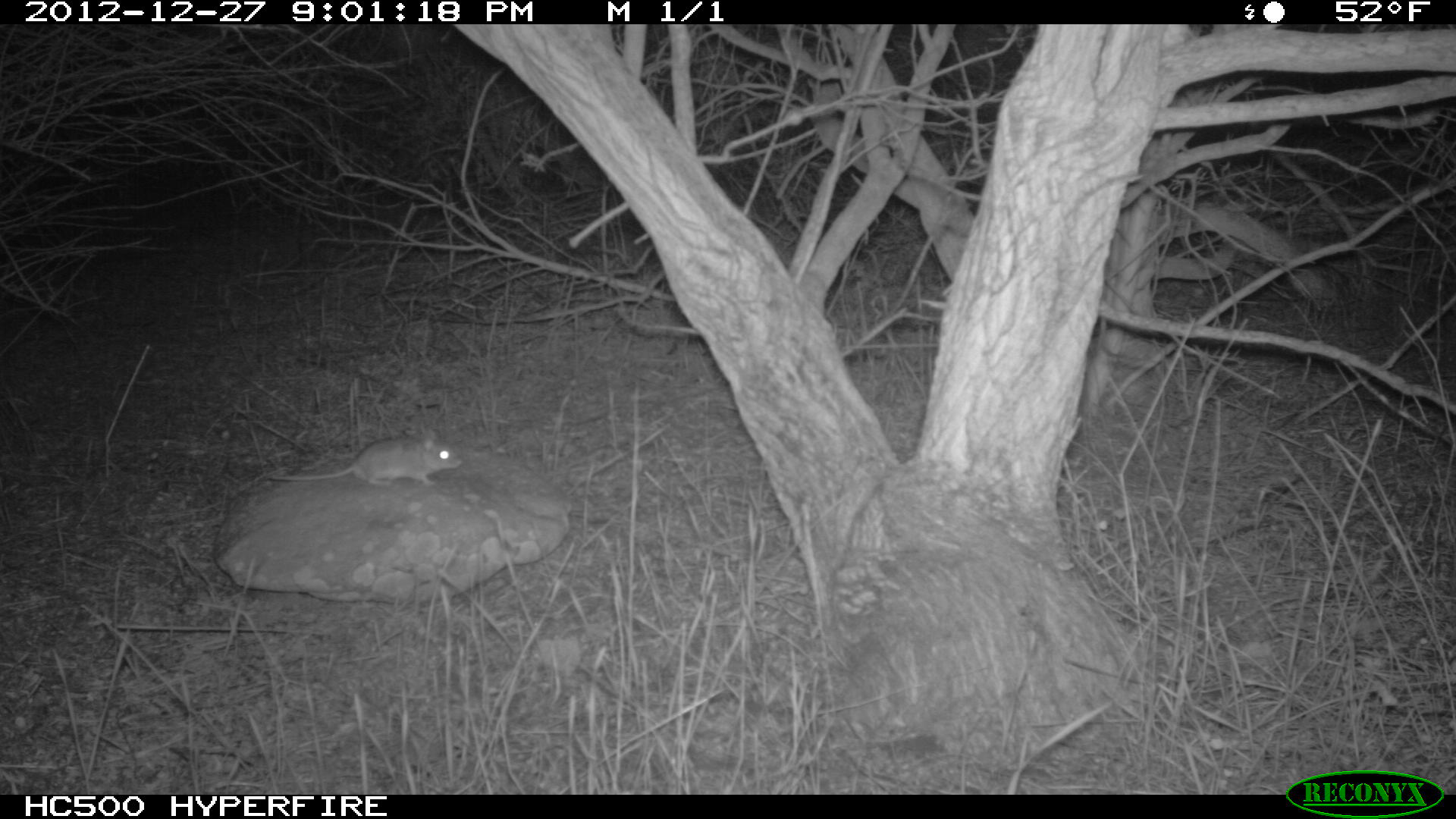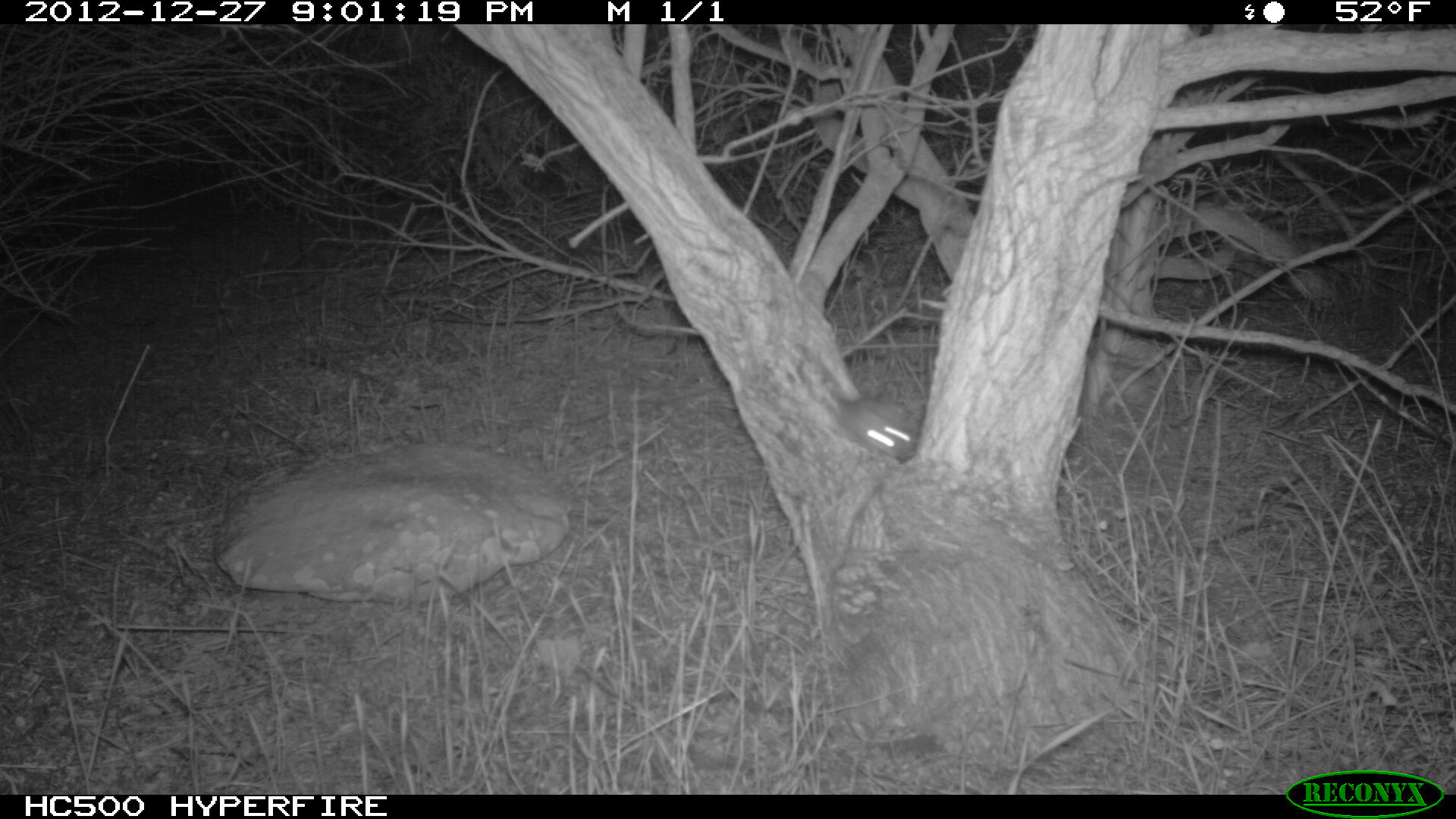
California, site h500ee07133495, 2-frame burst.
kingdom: Animalia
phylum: Chordata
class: Mammalia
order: Rodentia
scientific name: Rodentia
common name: rodent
Rodent (Rodentia).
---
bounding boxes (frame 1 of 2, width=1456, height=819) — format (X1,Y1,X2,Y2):
rodent: (270,431,463,485)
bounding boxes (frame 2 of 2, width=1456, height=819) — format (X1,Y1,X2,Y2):
rodent: (833,397,915,457)